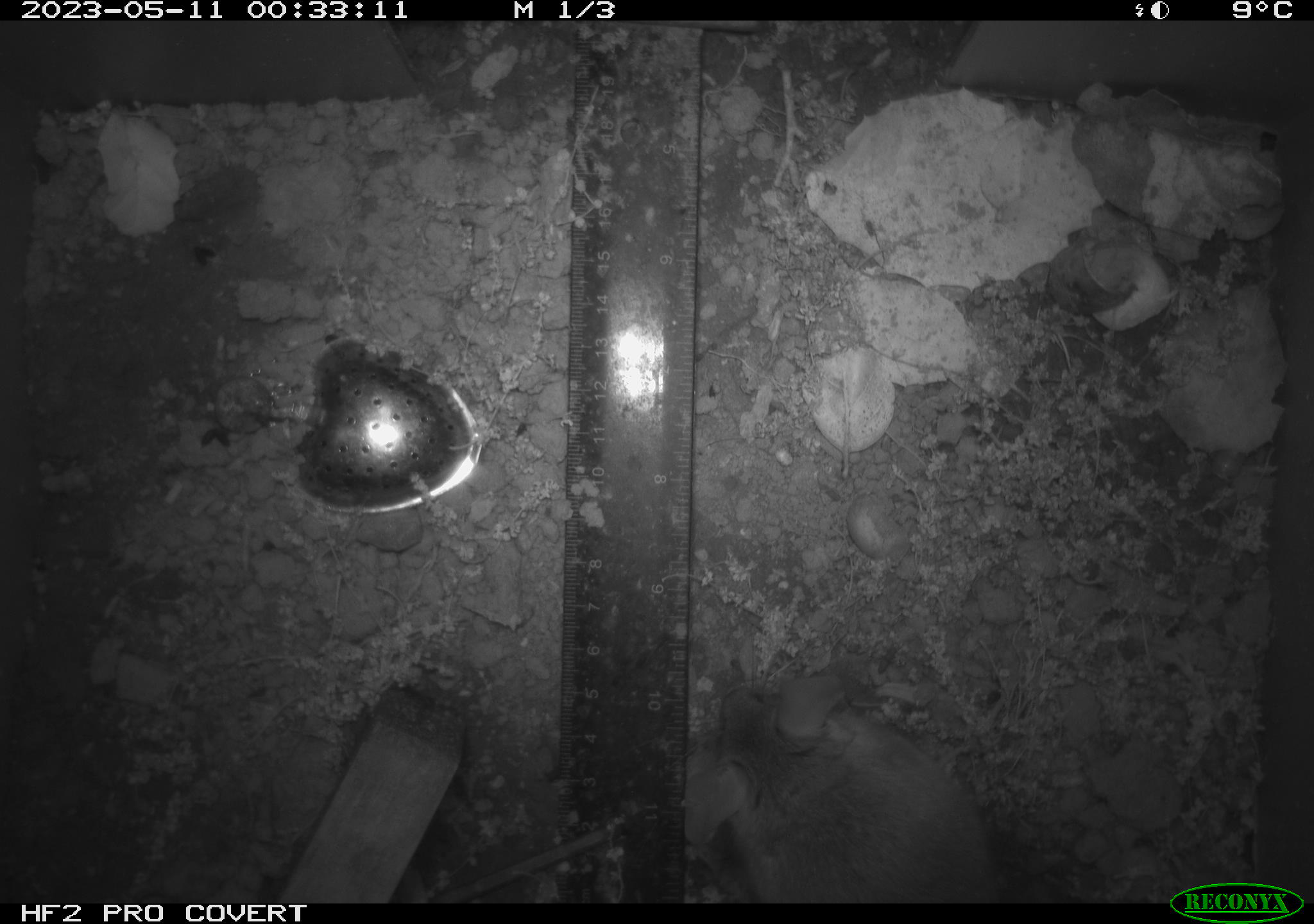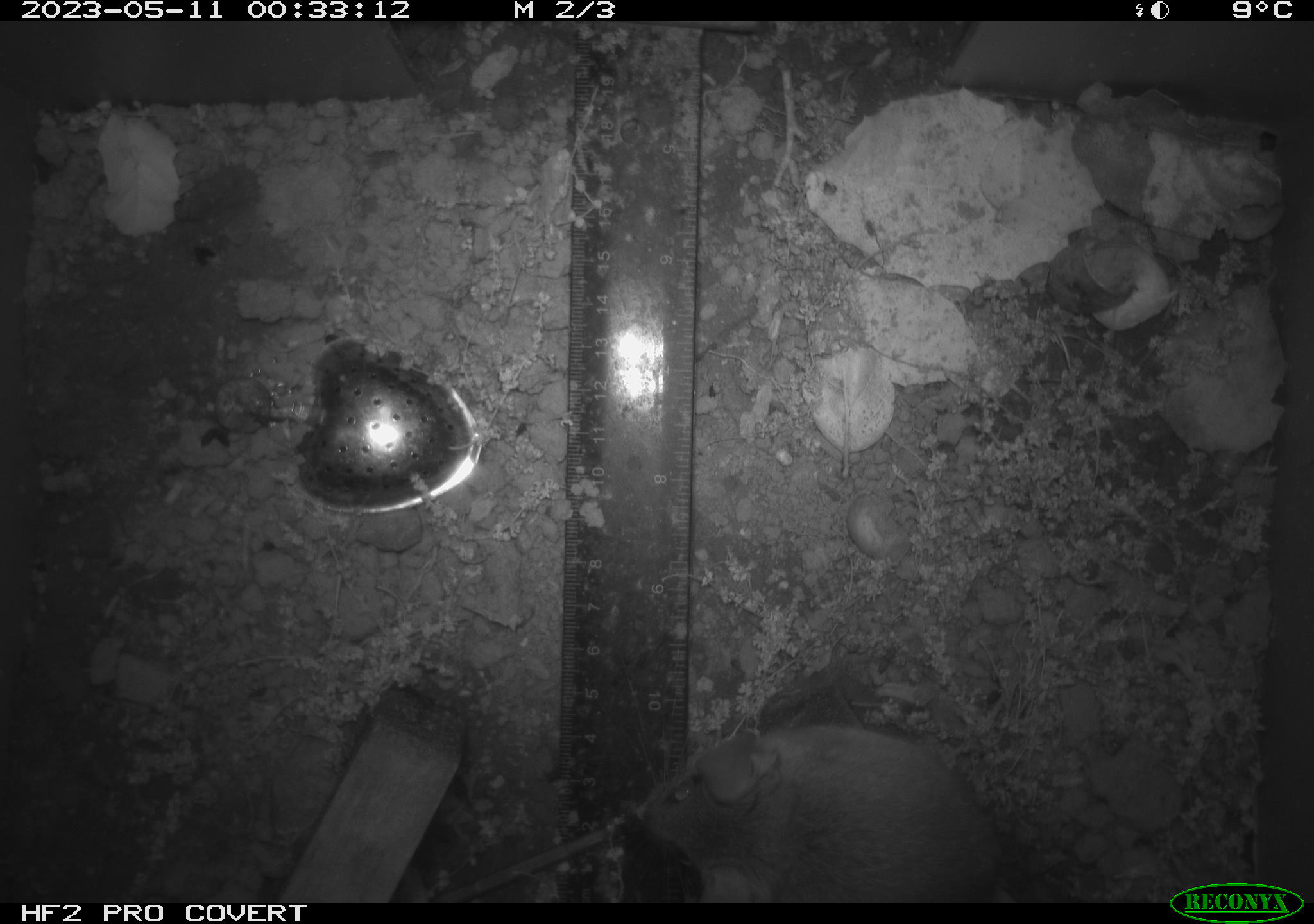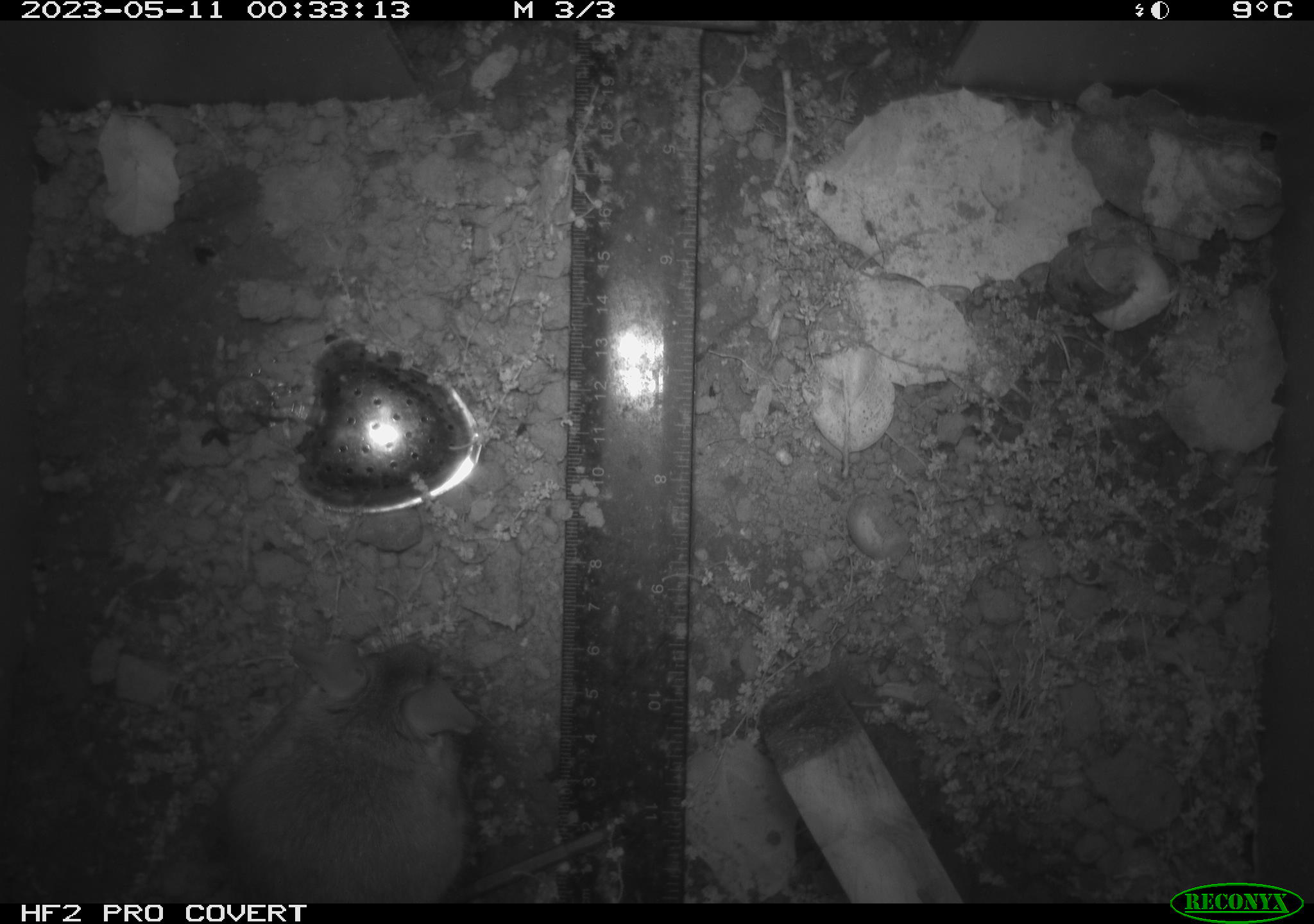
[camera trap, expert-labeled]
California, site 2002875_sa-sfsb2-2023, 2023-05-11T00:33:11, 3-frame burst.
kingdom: Animalia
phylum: Chordata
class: Mammalia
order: Rodentia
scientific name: Rodentia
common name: mouse species